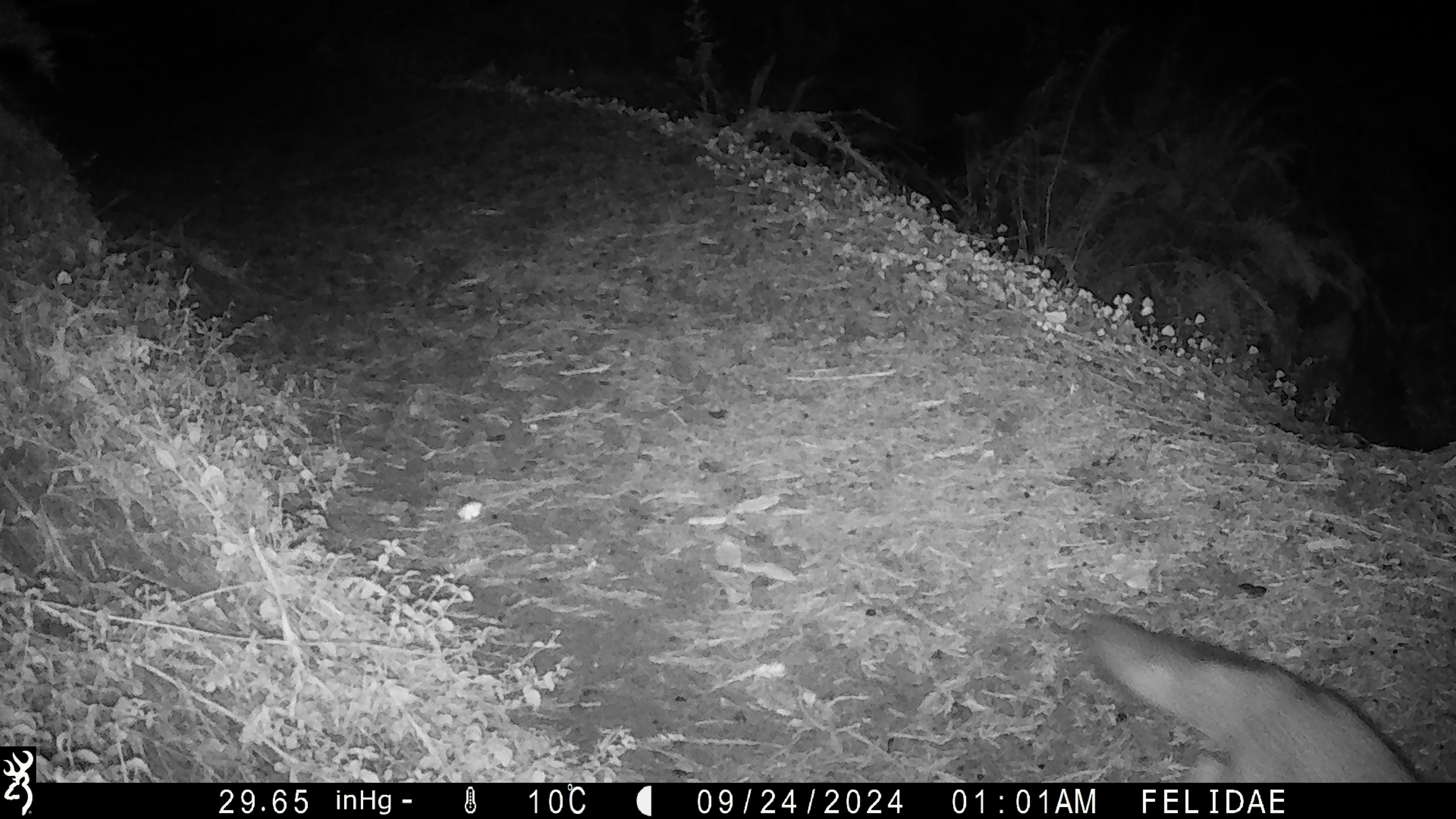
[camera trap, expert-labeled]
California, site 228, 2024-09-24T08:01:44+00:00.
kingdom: Animalia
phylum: Chordata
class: Mammalia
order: Carnivora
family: Canidae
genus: Urocyon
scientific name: Urocyon cinereoargenteus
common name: gray fox